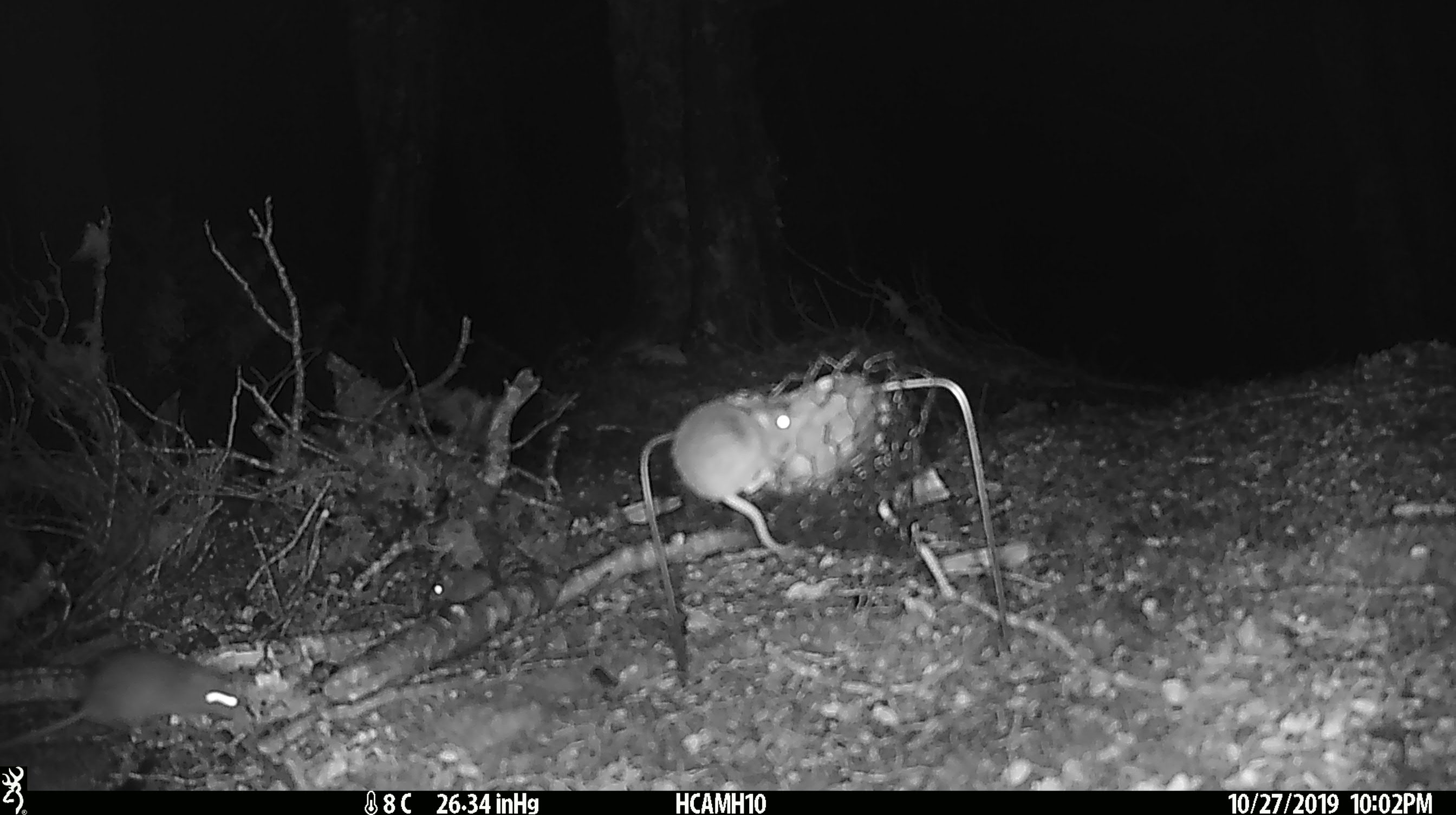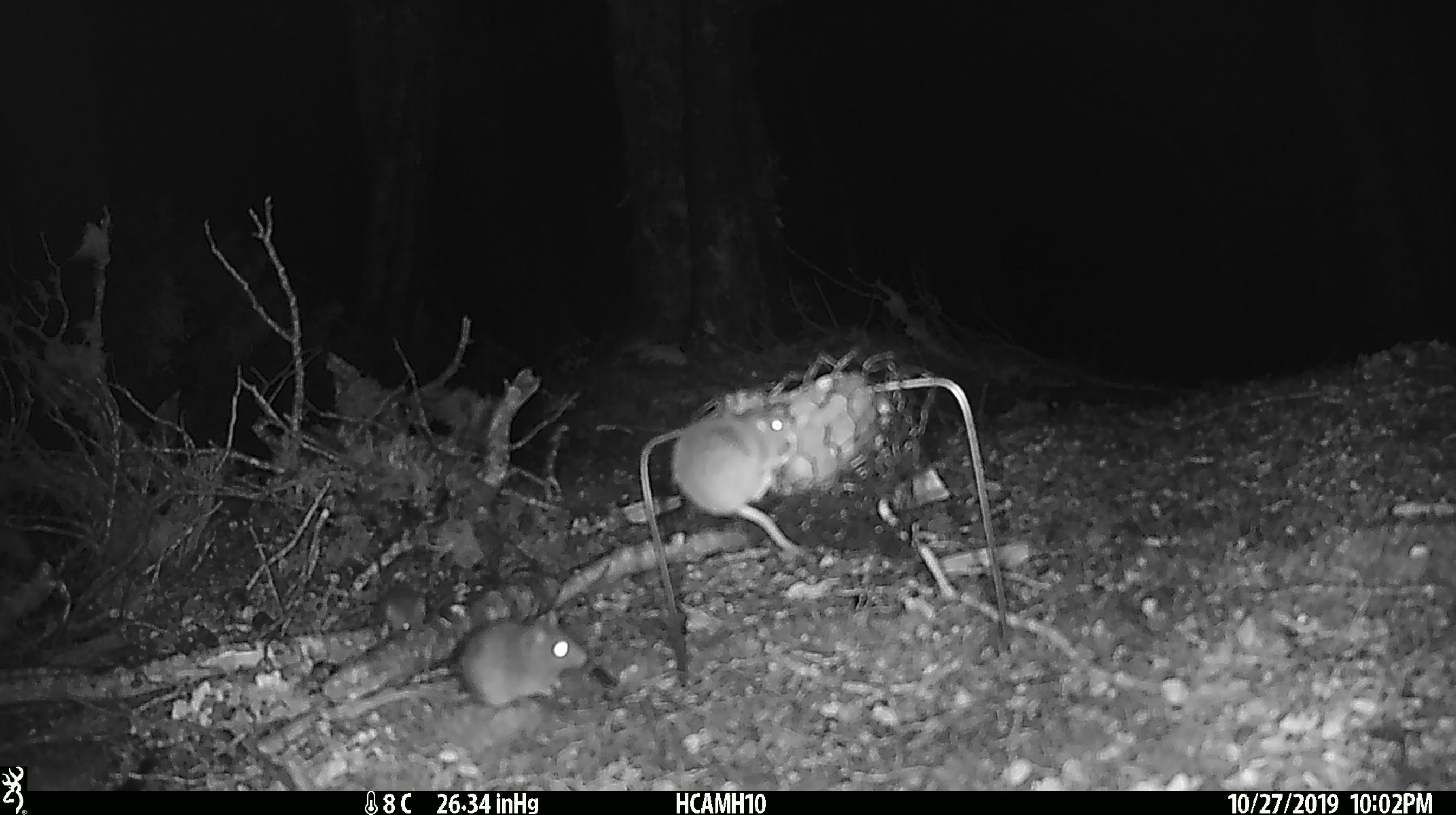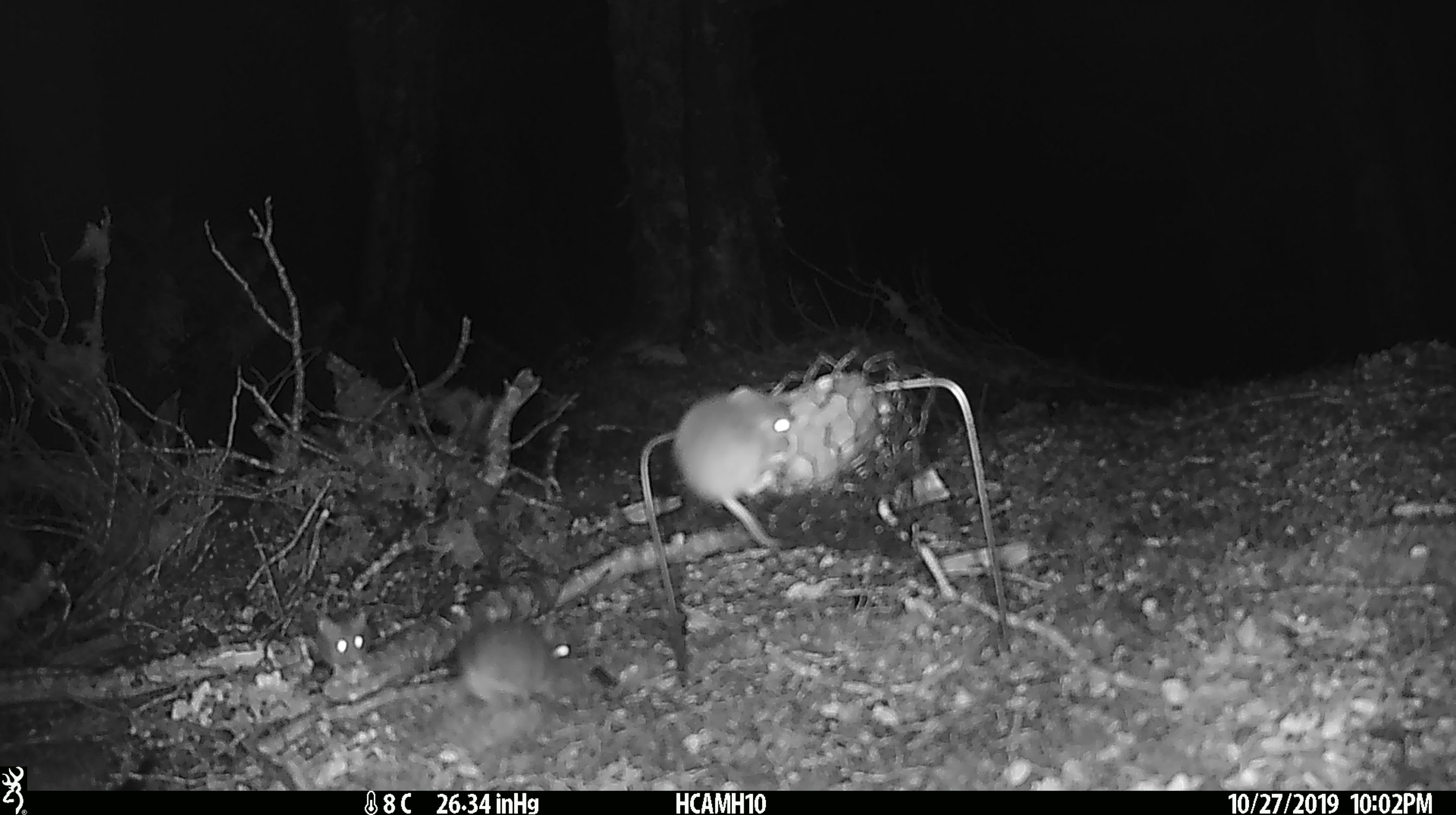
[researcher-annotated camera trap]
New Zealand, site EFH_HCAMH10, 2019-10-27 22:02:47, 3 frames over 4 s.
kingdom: Animalia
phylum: Chordata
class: Mammalia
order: Rodentia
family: Muridae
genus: Mus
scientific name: Mus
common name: mouse